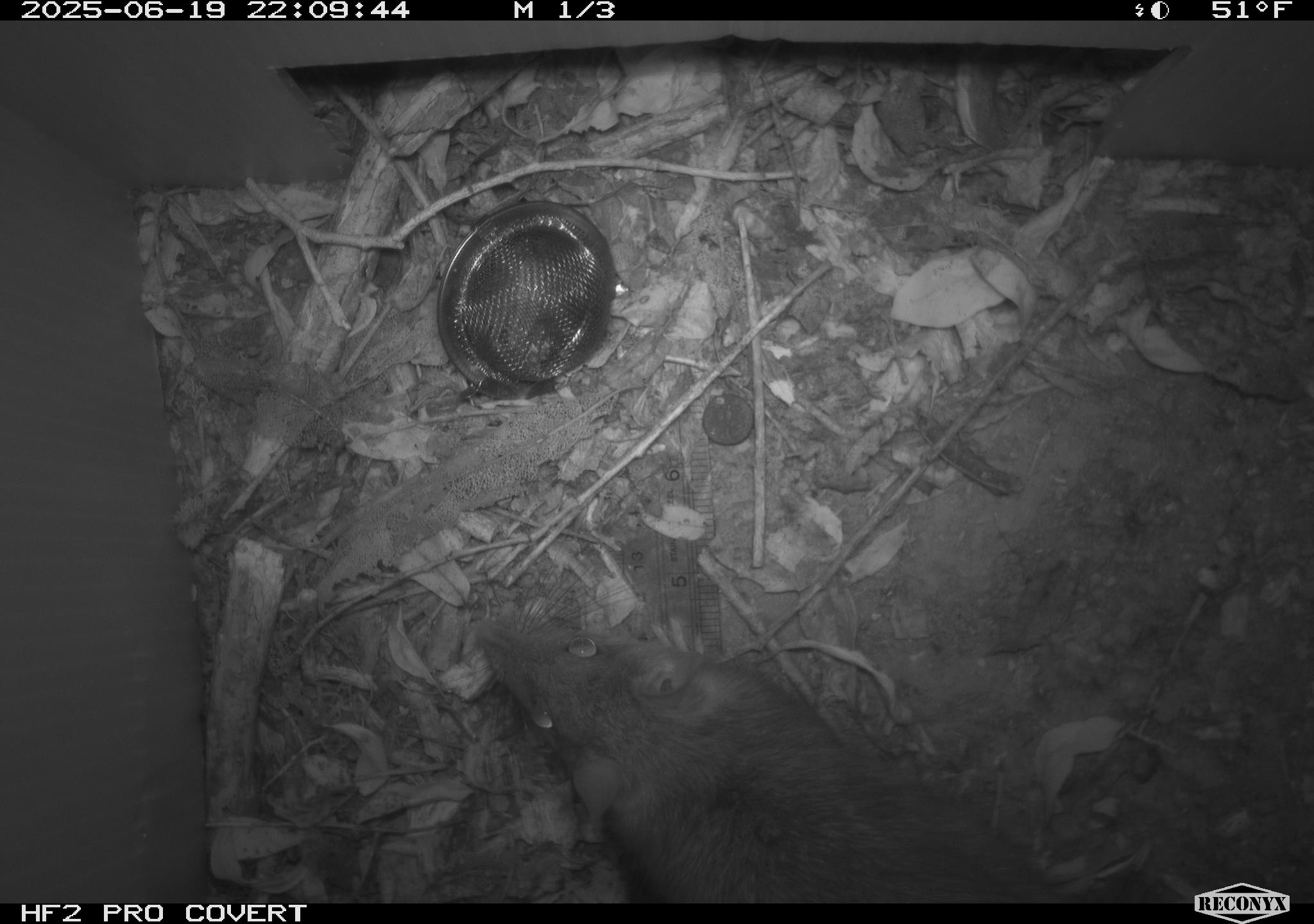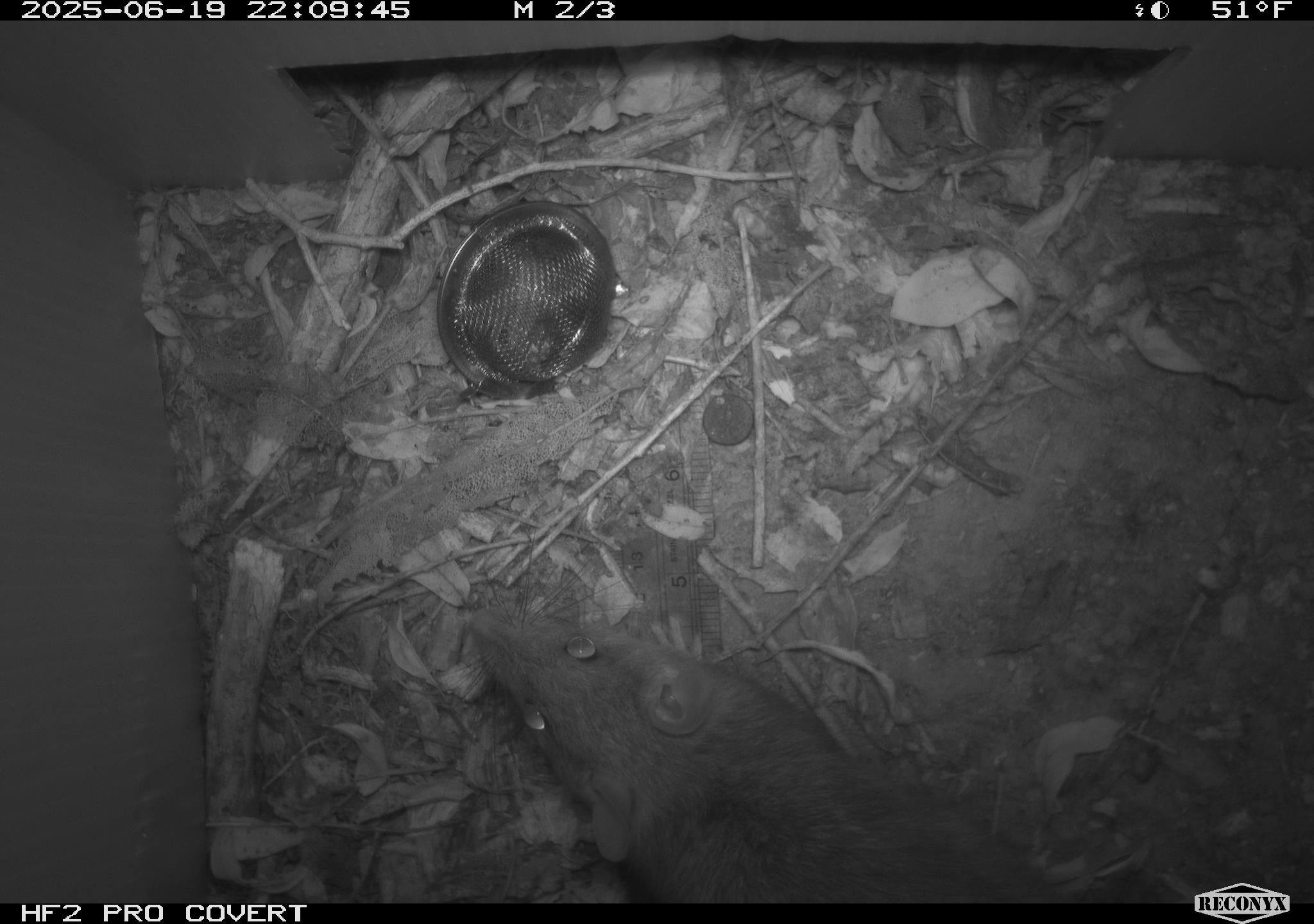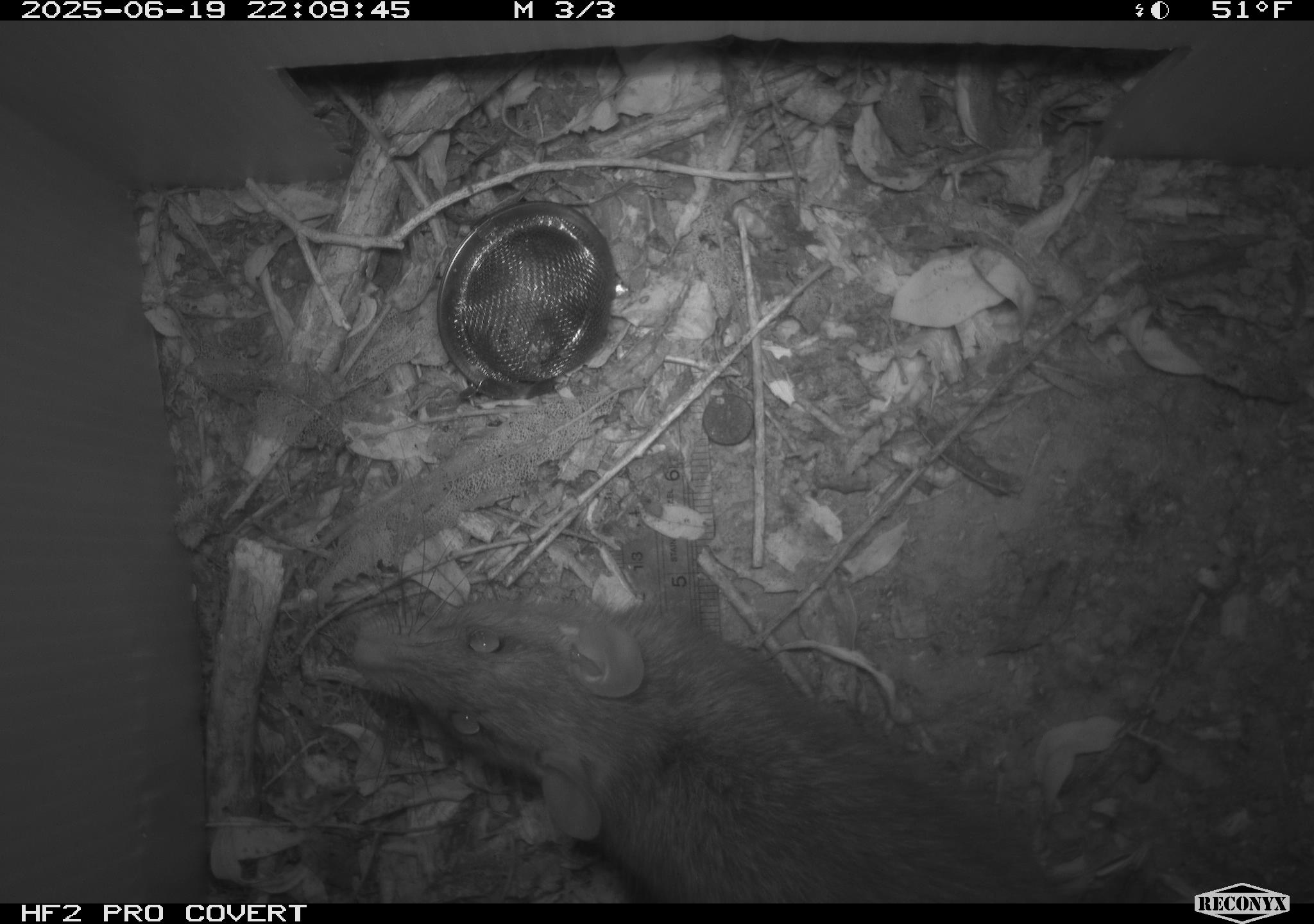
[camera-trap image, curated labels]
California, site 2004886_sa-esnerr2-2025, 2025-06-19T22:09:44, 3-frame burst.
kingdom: Animalia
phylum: Chordata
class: Mammalia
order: Rodentia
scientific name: Rodentia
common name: rodent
Rodent (Rodentia).